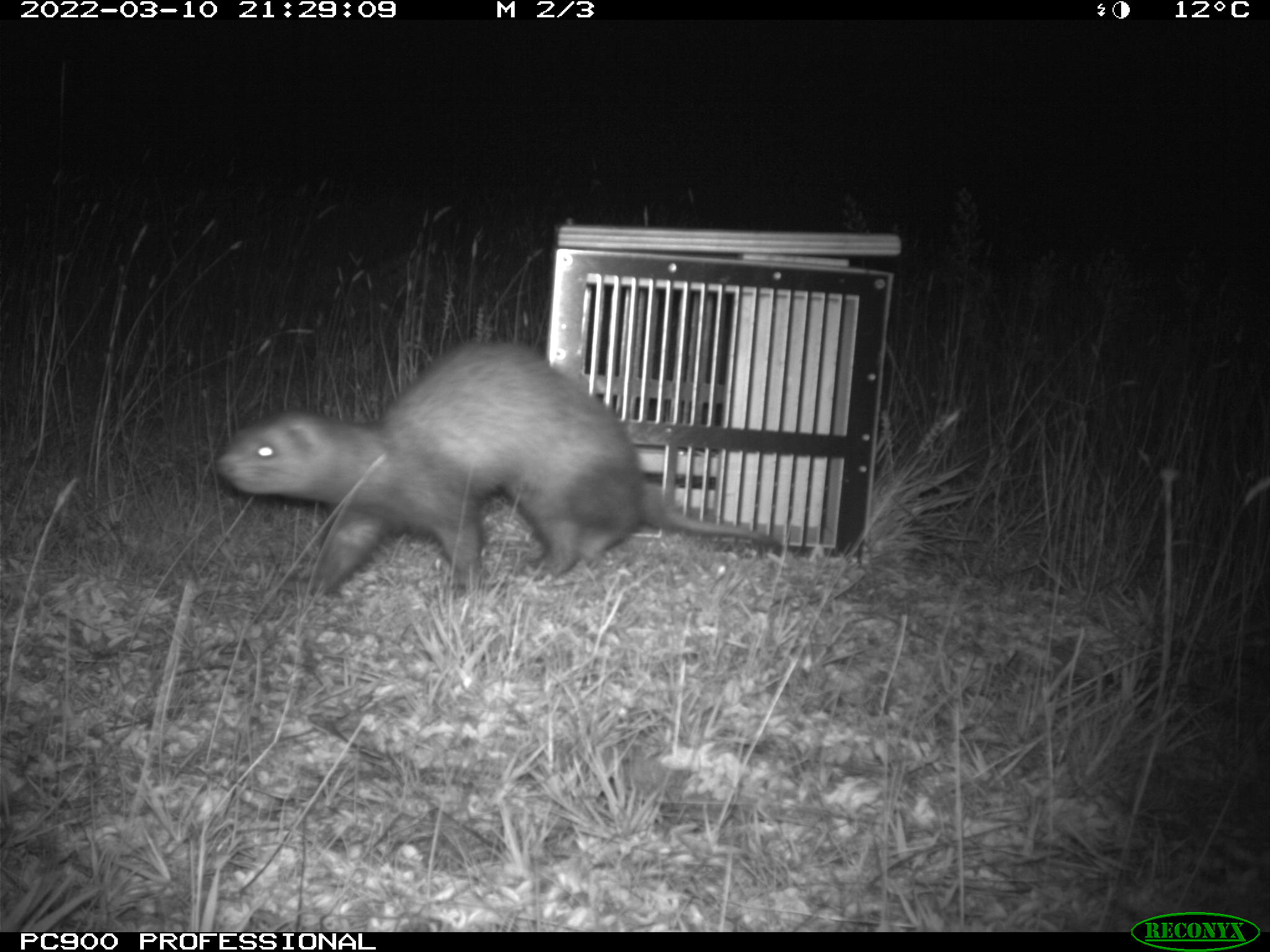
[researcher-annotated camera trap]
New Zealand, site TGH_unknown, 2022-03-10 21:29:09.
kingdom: Animalia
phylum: Chordata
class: Mammalia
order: Carnivora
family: Mustelidae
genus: Mustela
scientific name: Mustela furo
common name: ferret